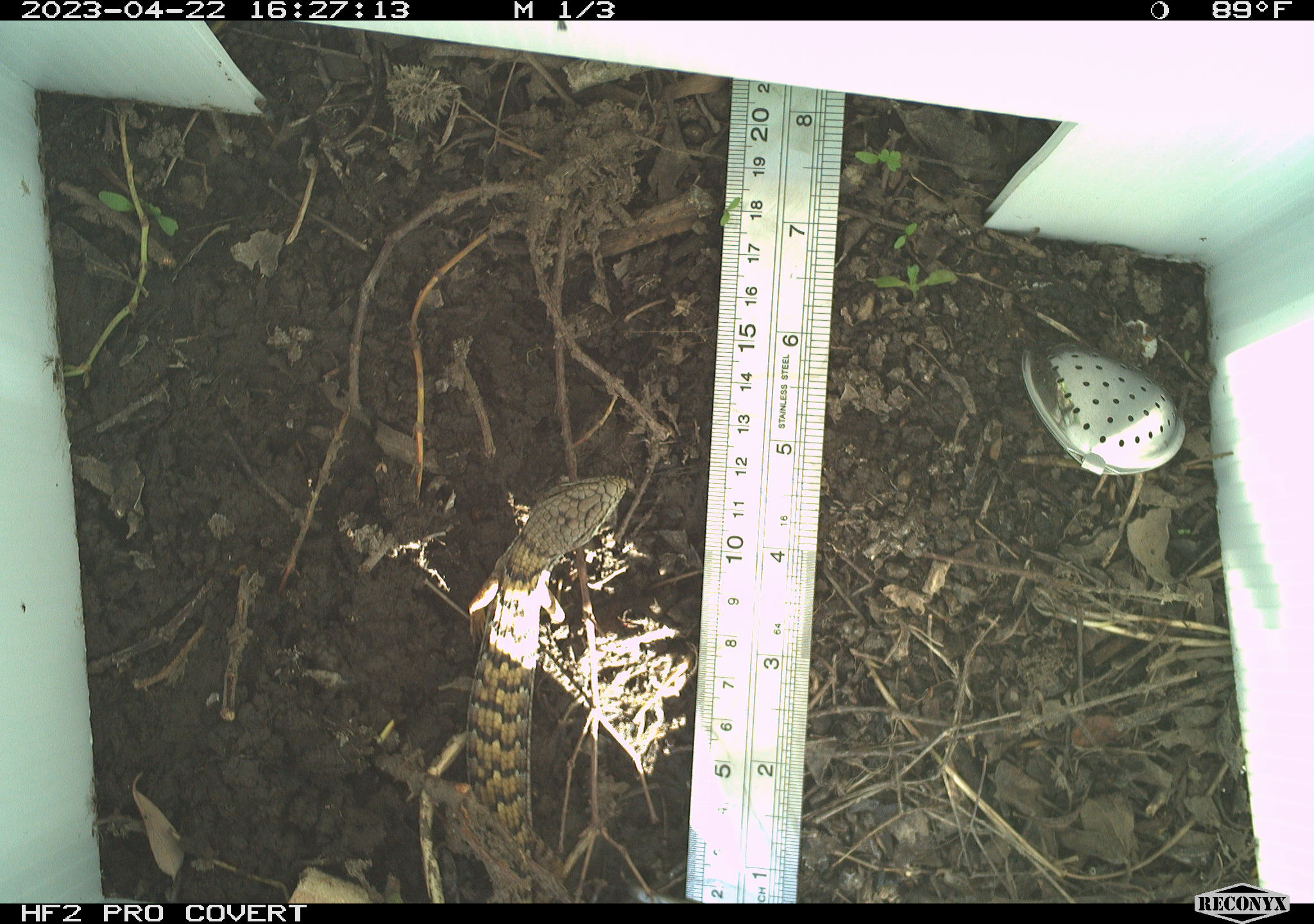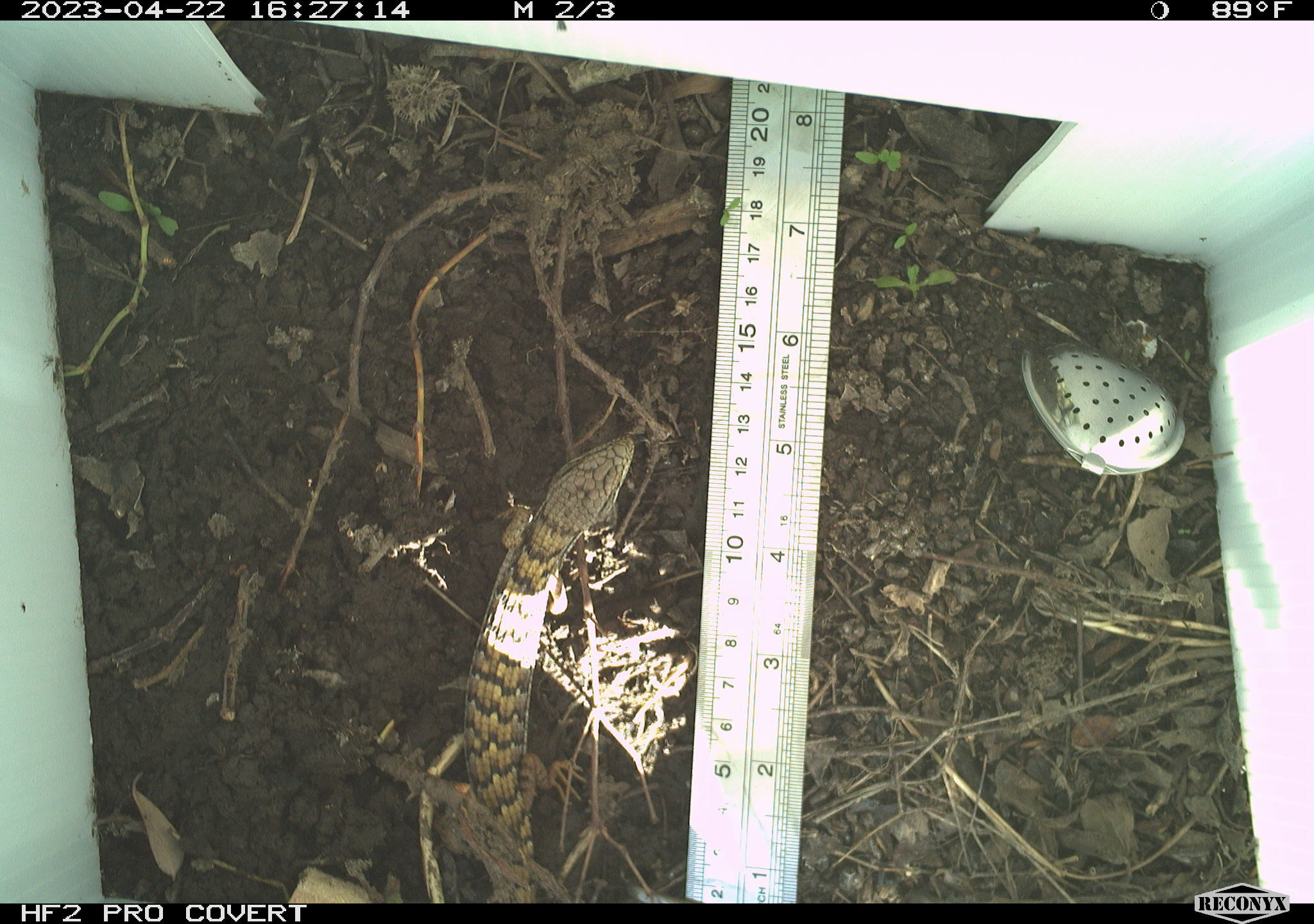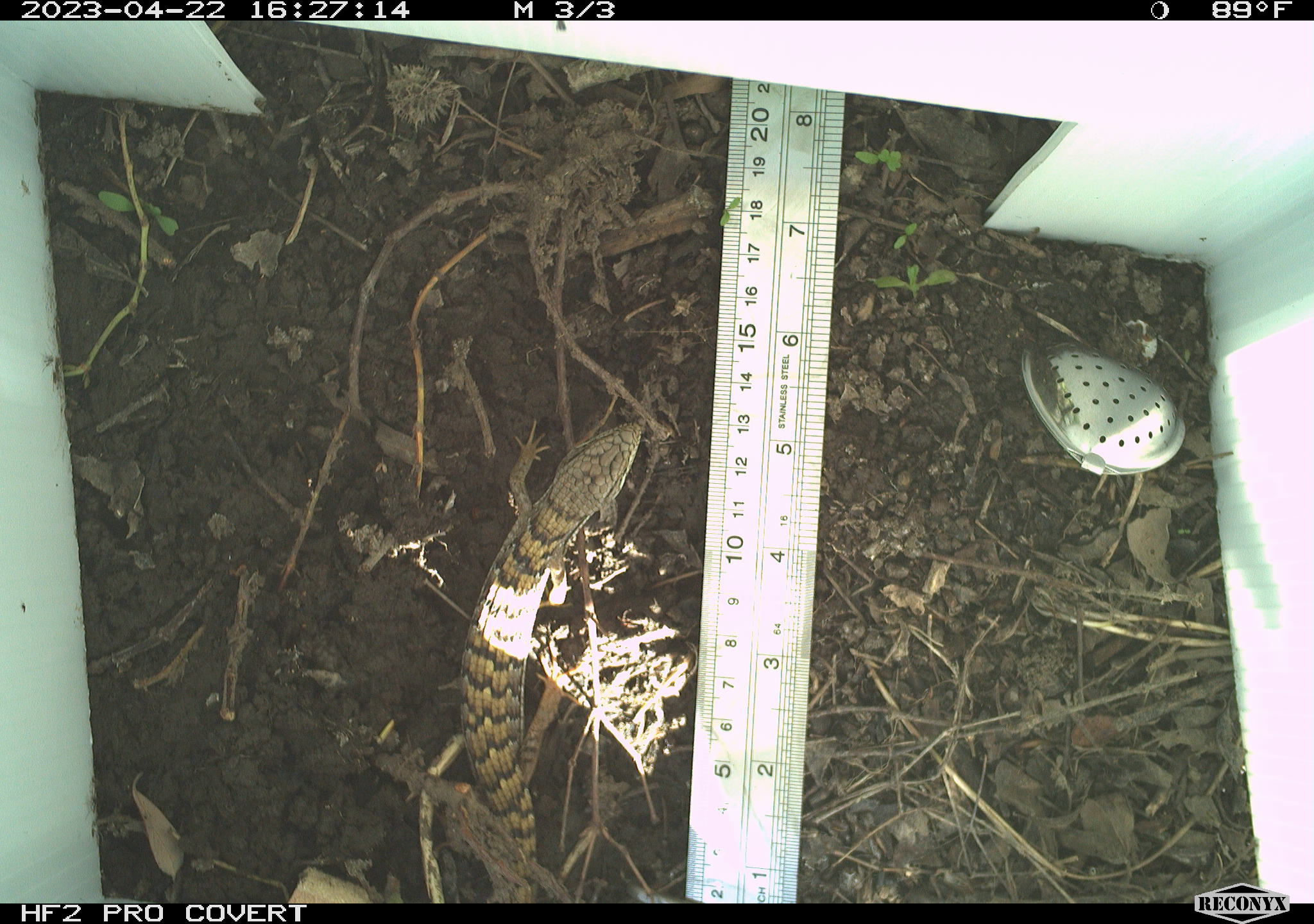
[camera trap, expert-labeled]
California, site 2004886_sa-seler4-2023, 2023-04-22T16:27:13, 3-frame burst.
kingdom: Animalia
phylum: Chordata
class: Reptilia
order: Squamata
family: Anguidae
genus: Elgaria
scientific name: Elgaria multicarinata webbii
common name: san diego alligator lizard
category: woodland alligator lizard